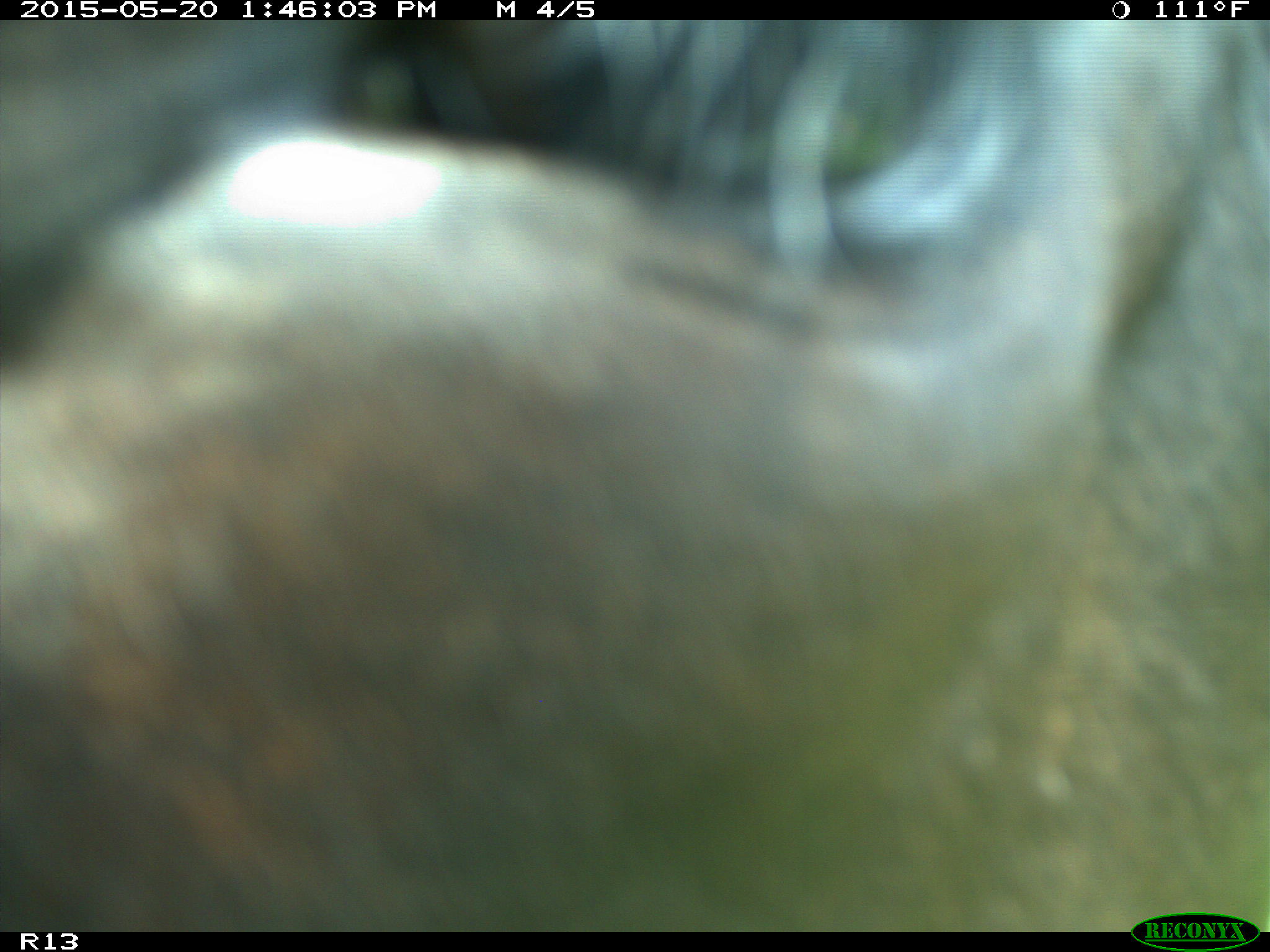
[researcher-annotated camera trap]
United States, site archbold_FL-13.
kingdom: Animalia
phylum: Chordata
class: Mammalia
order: Artiodactyla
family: Bovidae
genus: Bos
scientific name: Bos taurus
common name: domestic cow